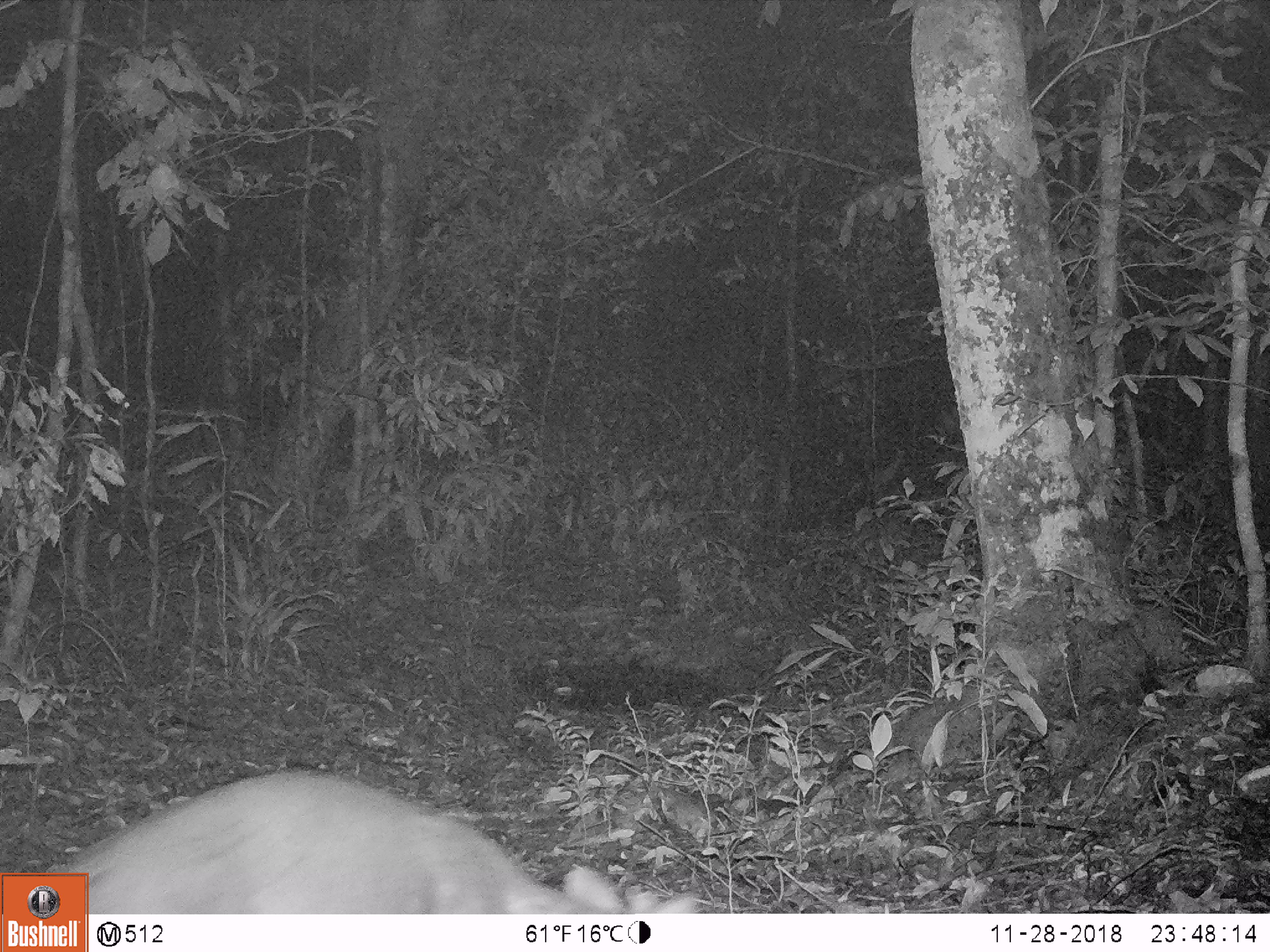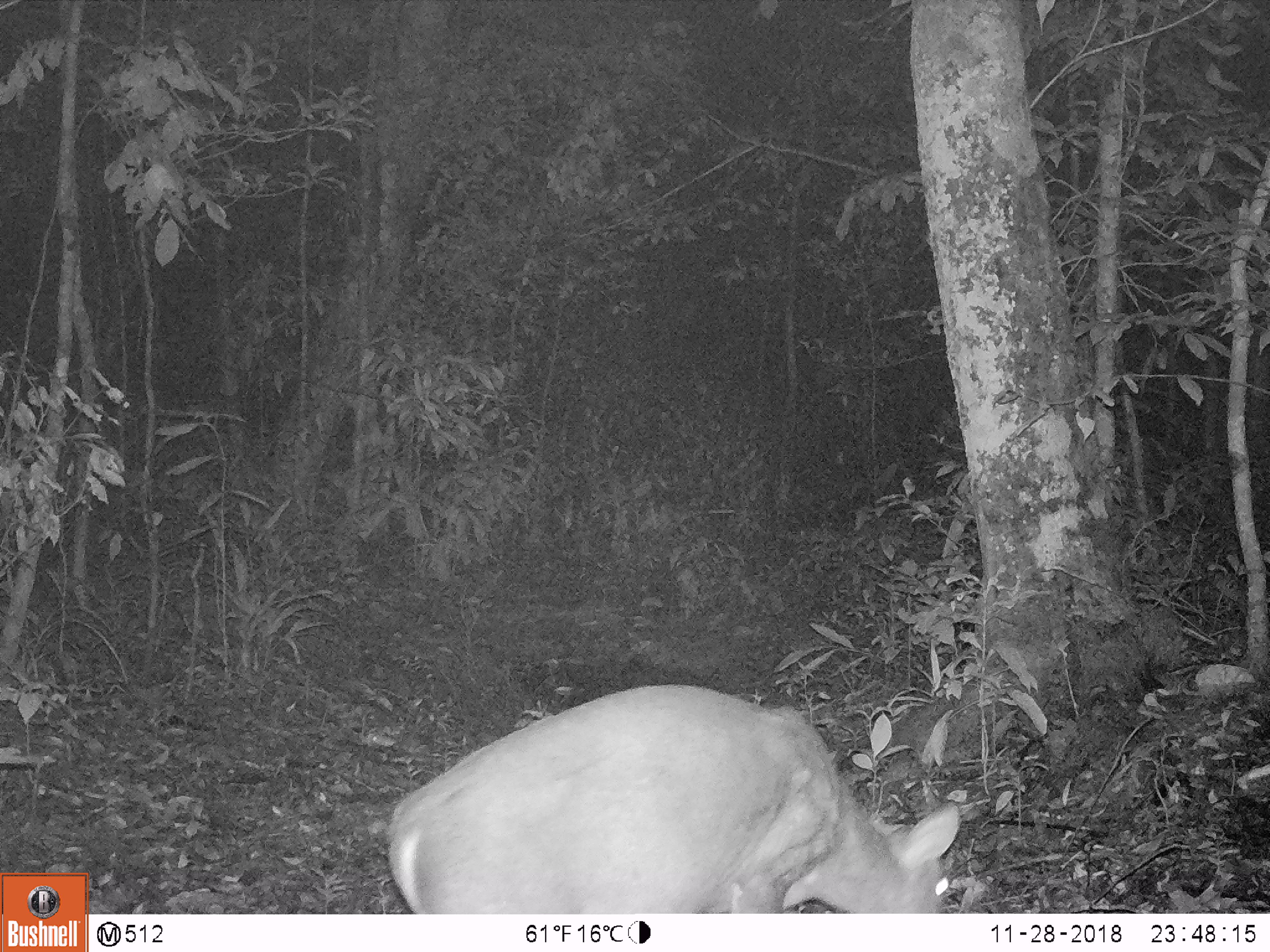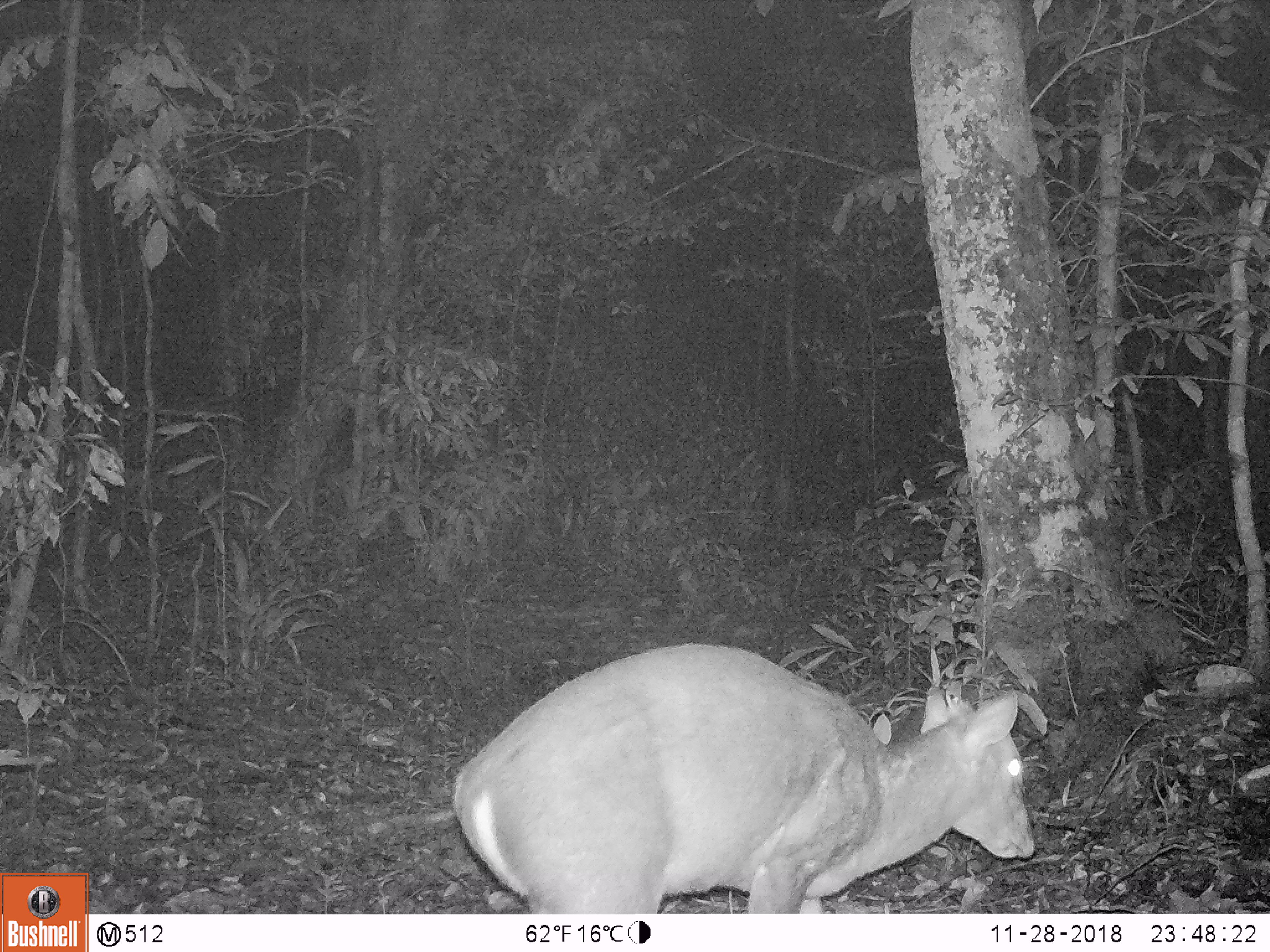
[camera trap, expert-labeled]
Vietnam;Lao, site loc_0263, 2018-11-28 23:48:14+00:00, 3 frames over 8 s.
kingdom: Animalia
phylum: Chordata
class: Mammalia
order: Artiodactyla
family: Cervidae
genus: Muntiacus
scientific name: Muntiacus vuquangensis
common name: large-antlered muntjac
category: large antlered muntjac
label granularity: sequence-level